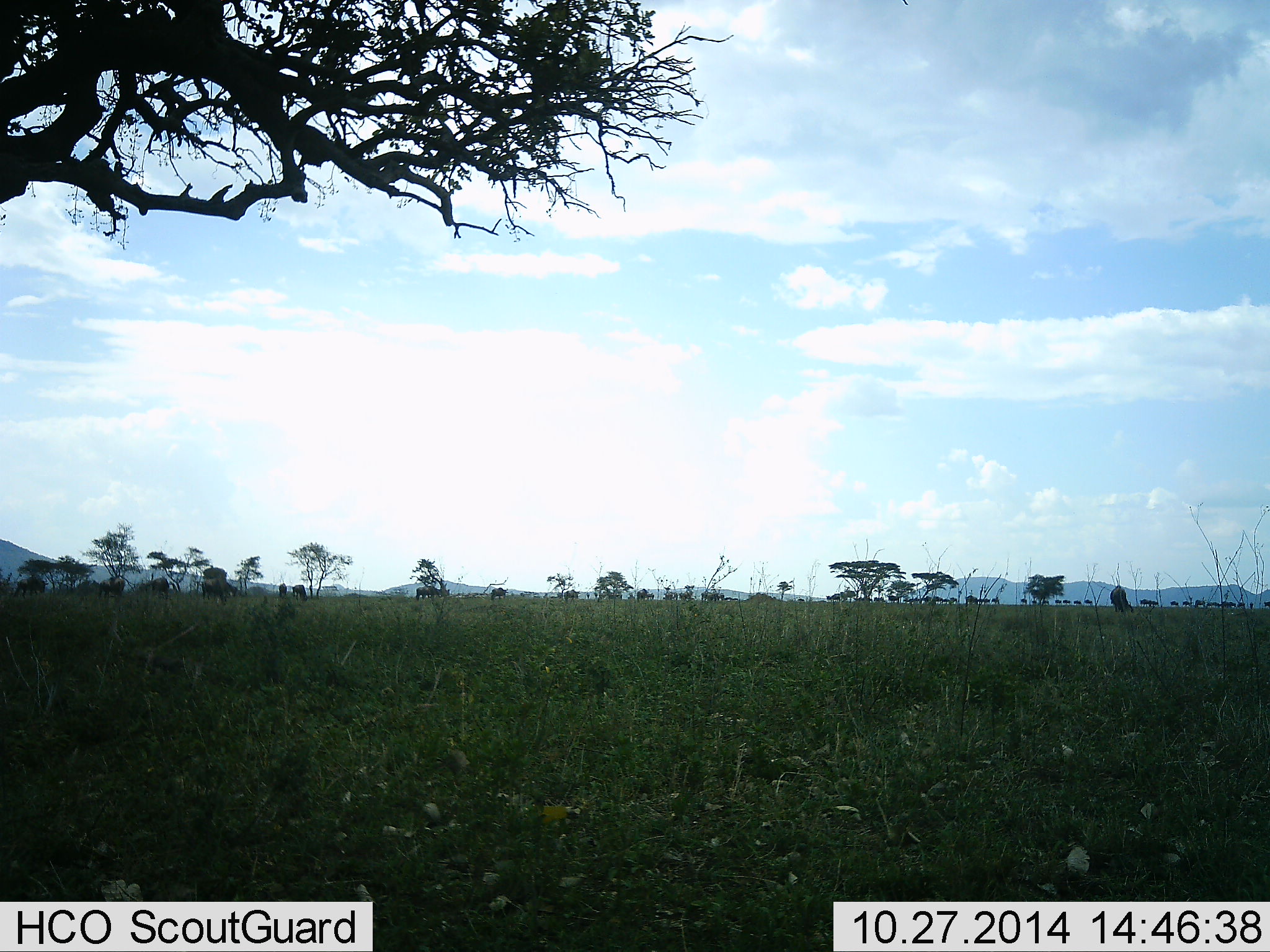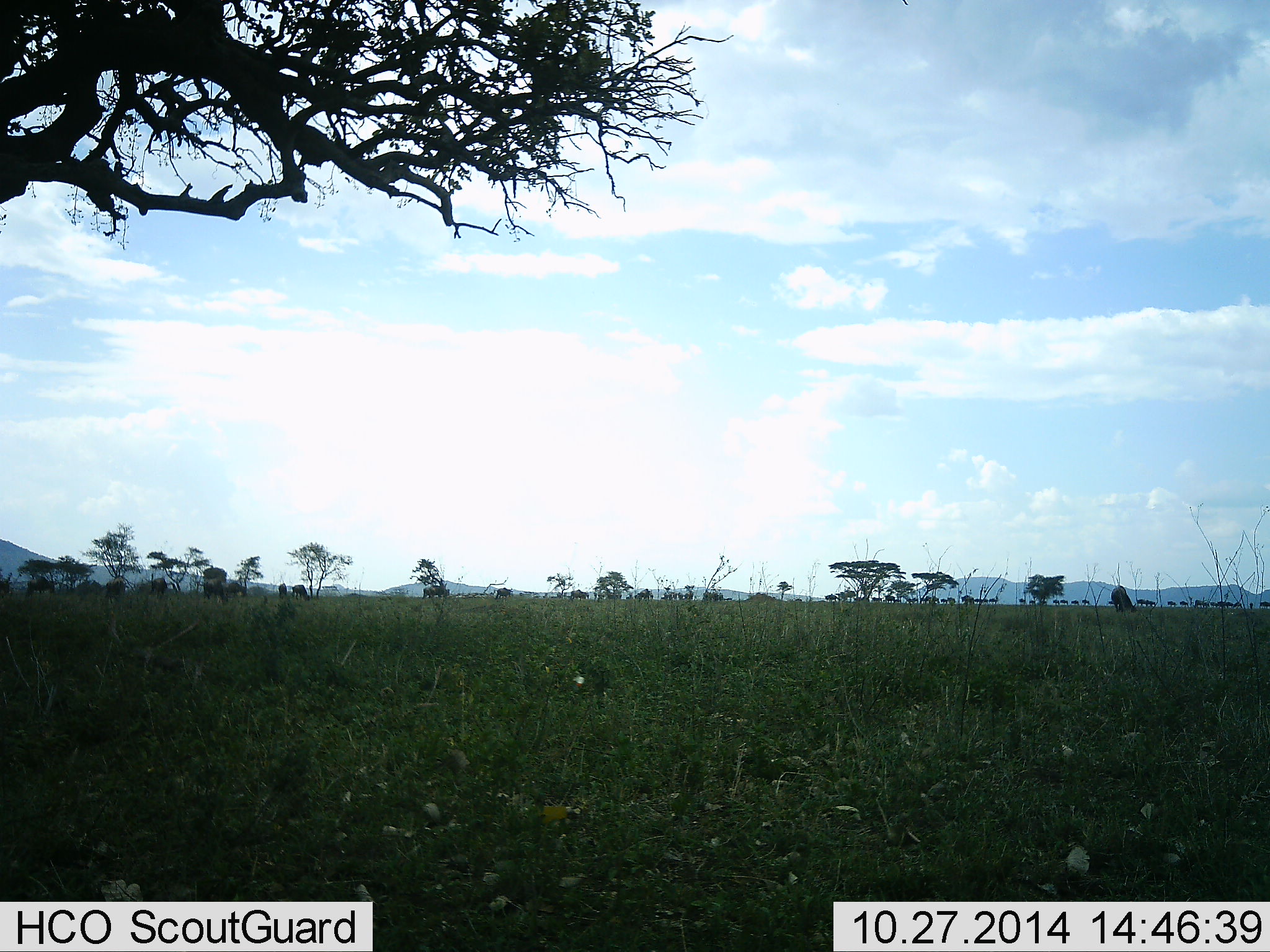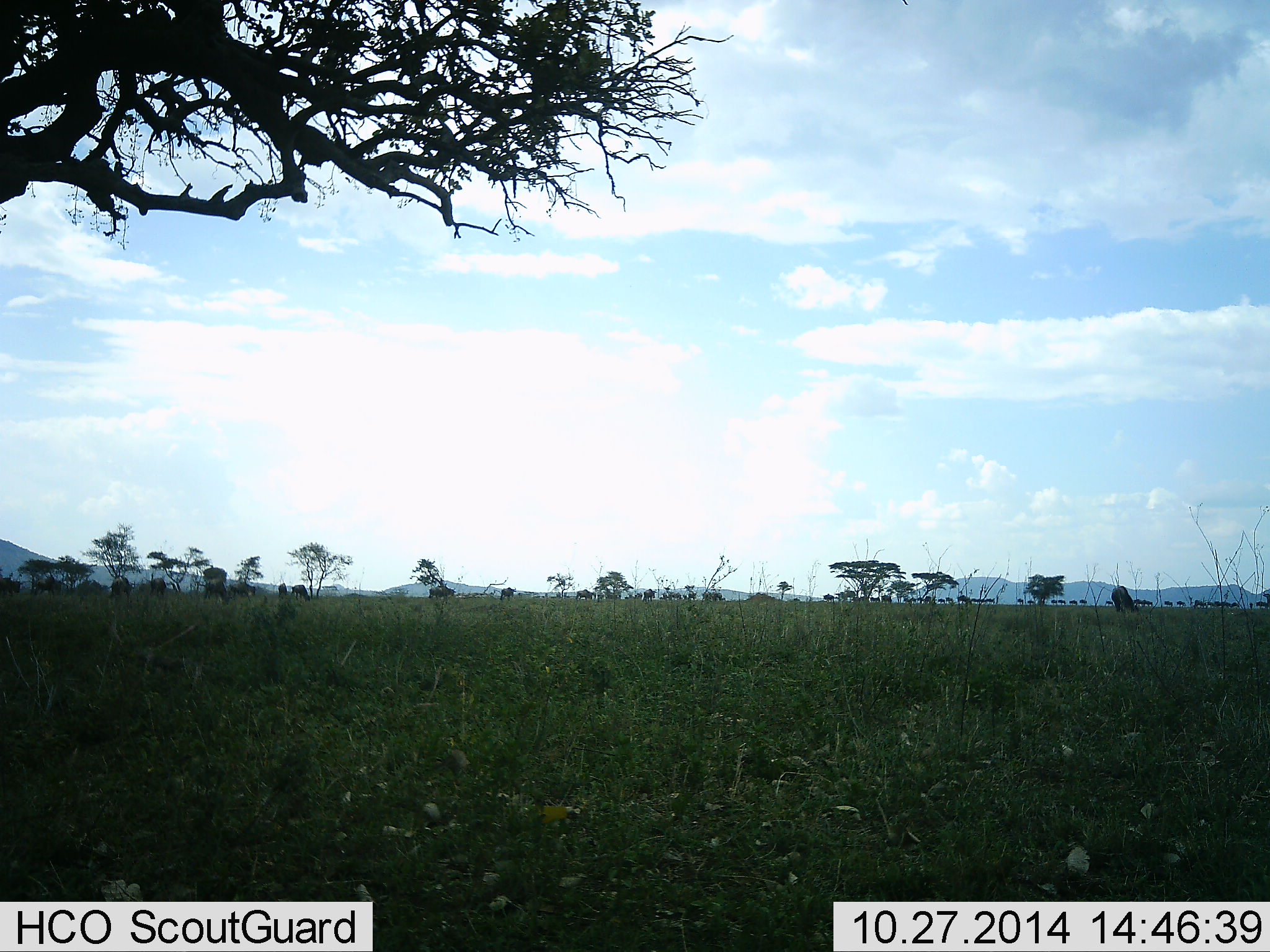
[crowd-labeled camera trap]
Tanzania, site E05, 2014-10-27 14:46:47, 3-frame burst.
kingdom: Animalia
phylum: Chordata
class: Mammalia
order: Artiodactyla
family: Bovidae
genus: Connochaetes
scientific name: Connochaetes taurinus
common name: blue wildebeest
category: wildebeest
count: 11-50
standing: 10%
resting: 10%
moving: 90%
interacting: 10%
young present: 0%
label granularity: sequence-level